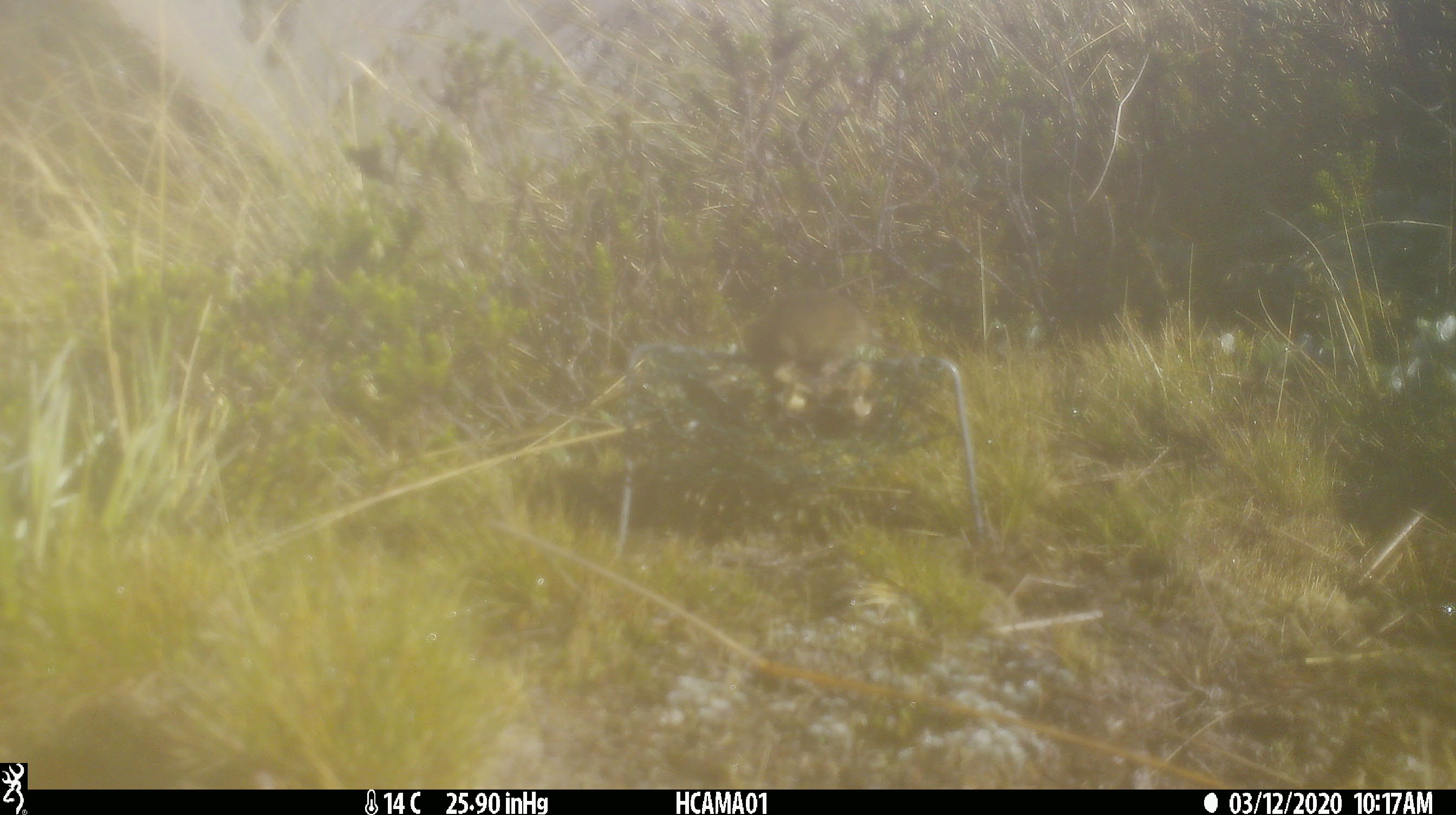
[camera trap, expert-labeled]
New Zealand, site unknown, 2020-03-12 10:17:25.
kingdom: Animalia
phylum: Chordata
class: Mammalia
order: Rodentia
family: Muridae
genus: Mus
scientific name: Mus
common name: mouse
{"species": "mouse (Mus)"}